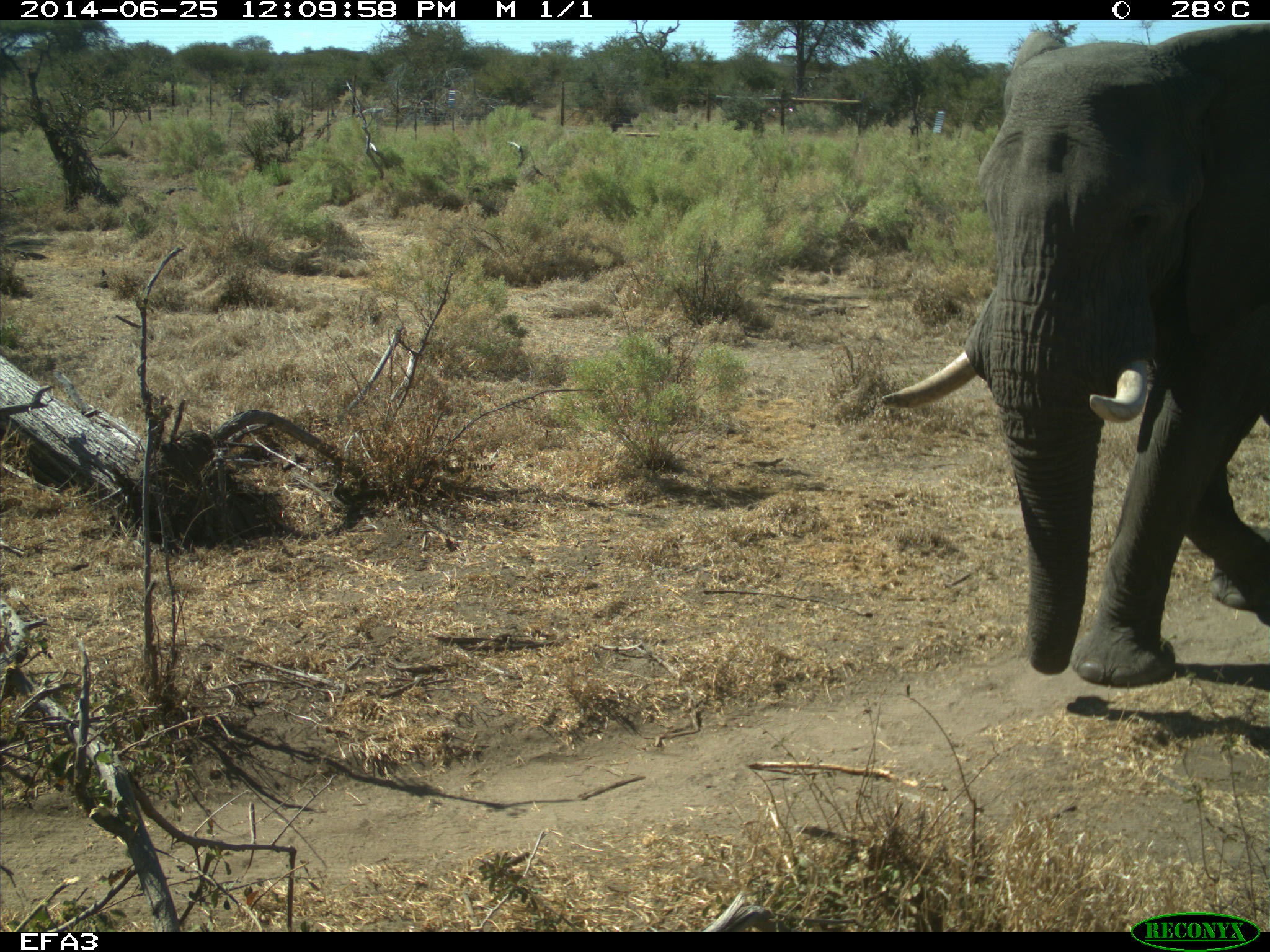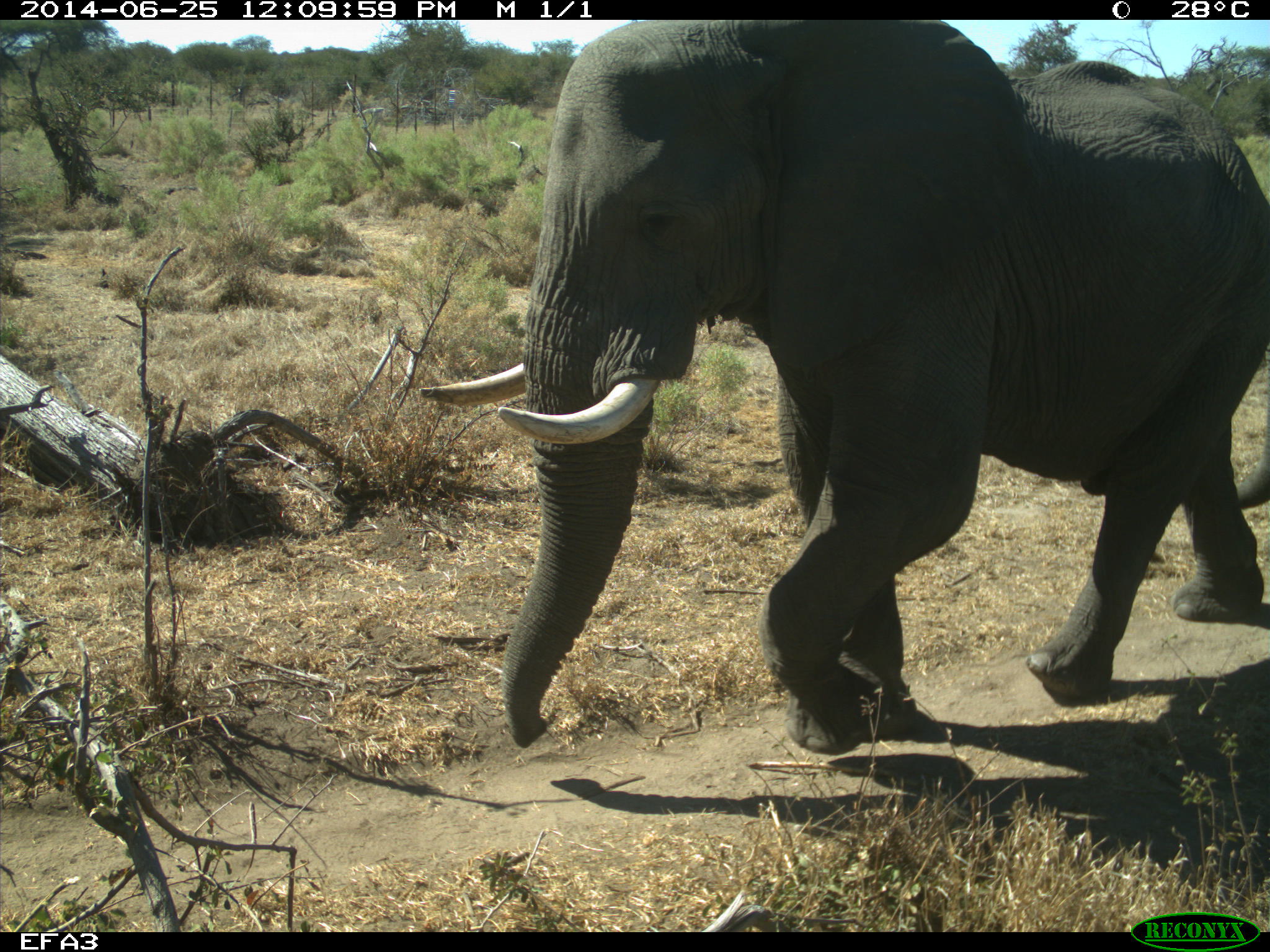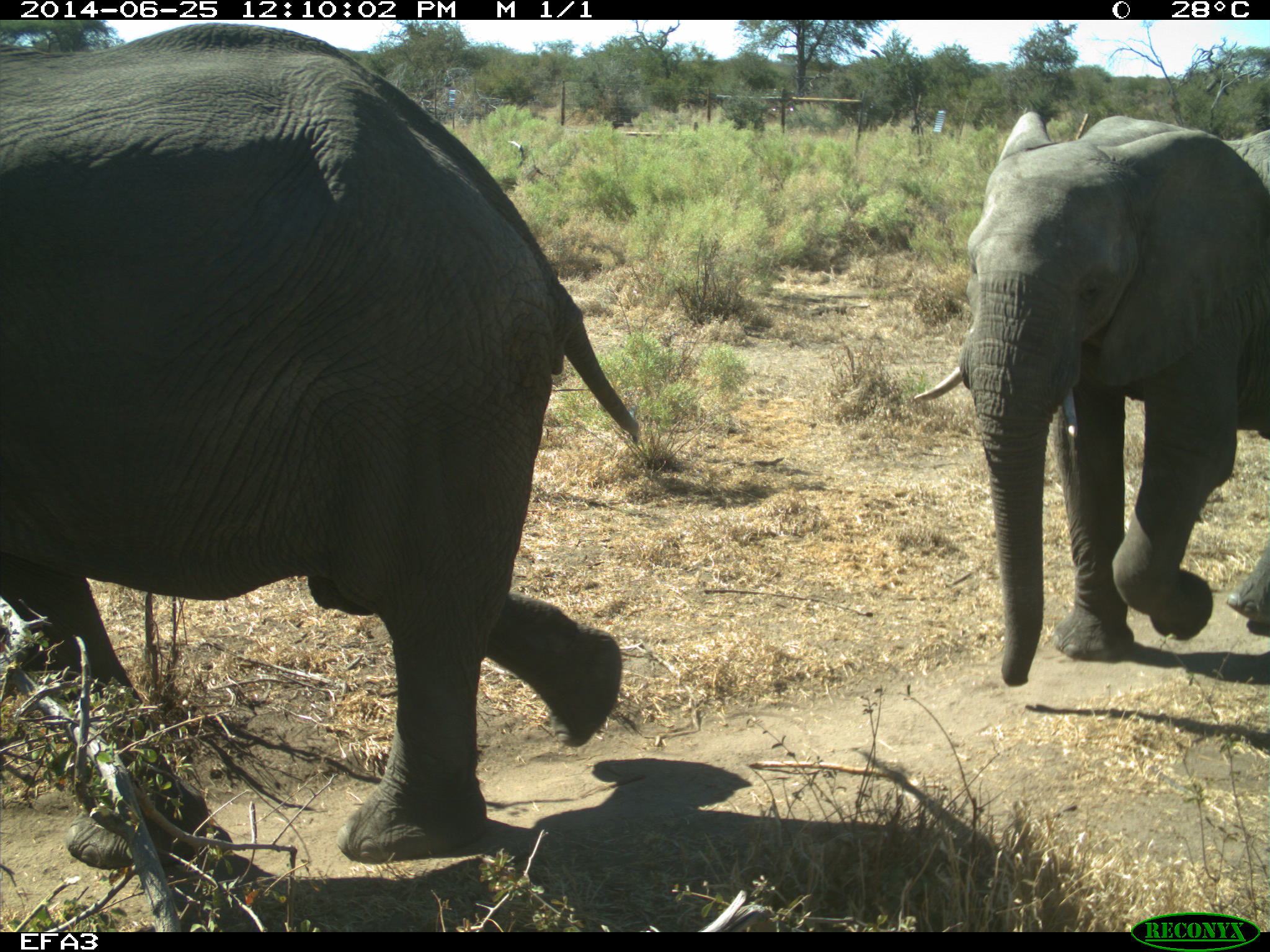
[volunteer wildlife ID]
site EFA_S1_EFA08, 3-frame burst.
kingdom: Animalia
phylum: Chordata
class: Mammalia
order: Proboscidea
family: Elephantidae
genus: Loxodonta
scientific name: Loxodonta africana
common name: african bush elephant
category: elephant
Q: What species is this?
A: Elephant (african bush elephant) (Loxodonta africana).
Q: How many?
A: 2.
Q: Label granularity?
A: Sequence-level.